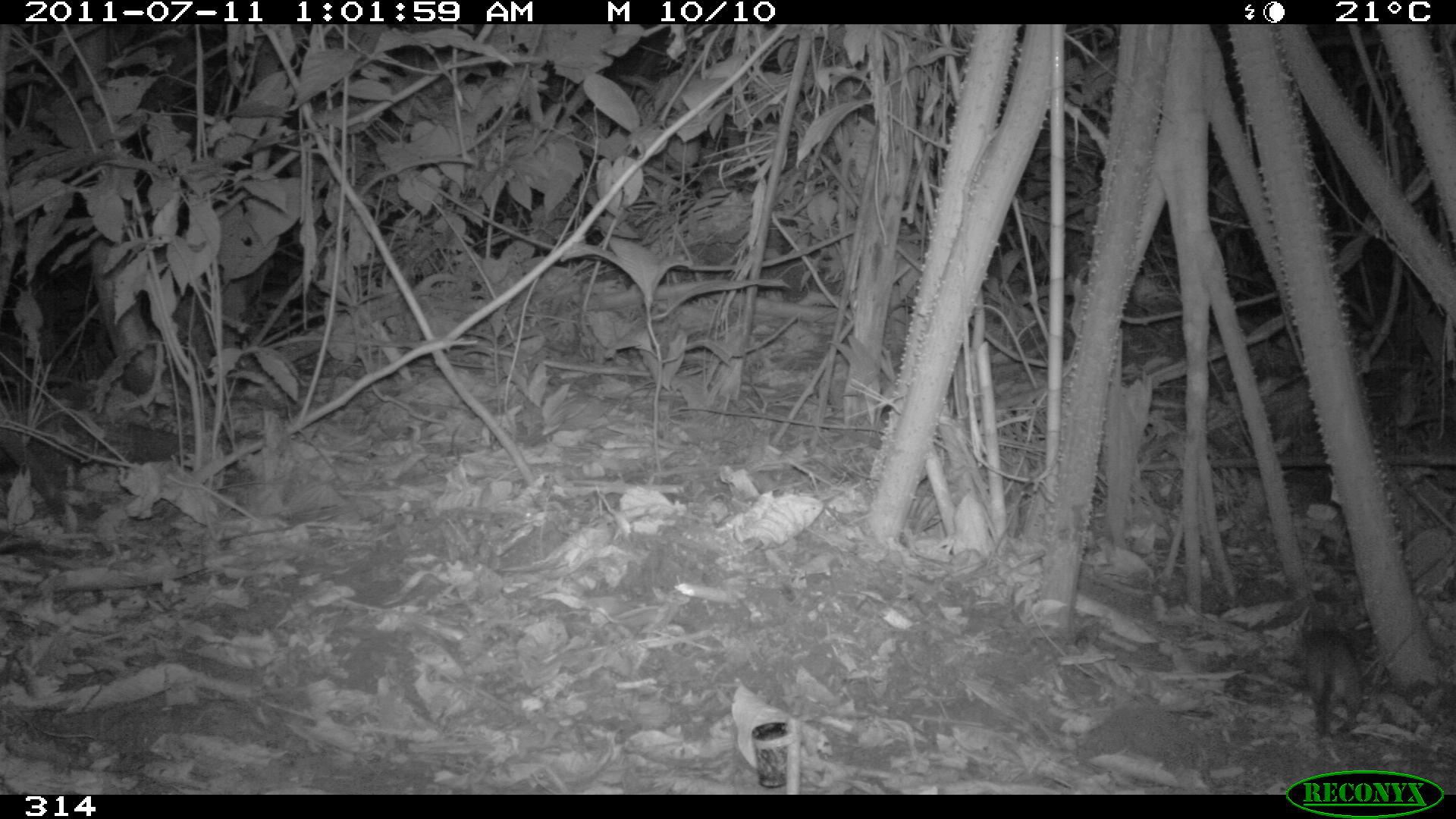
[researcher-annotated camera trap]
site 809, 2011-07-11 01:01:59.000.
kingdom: Animalia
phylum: Chordata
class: Mammalia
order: Rodentia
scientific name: Rodentia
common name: rodents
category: unknown rodent